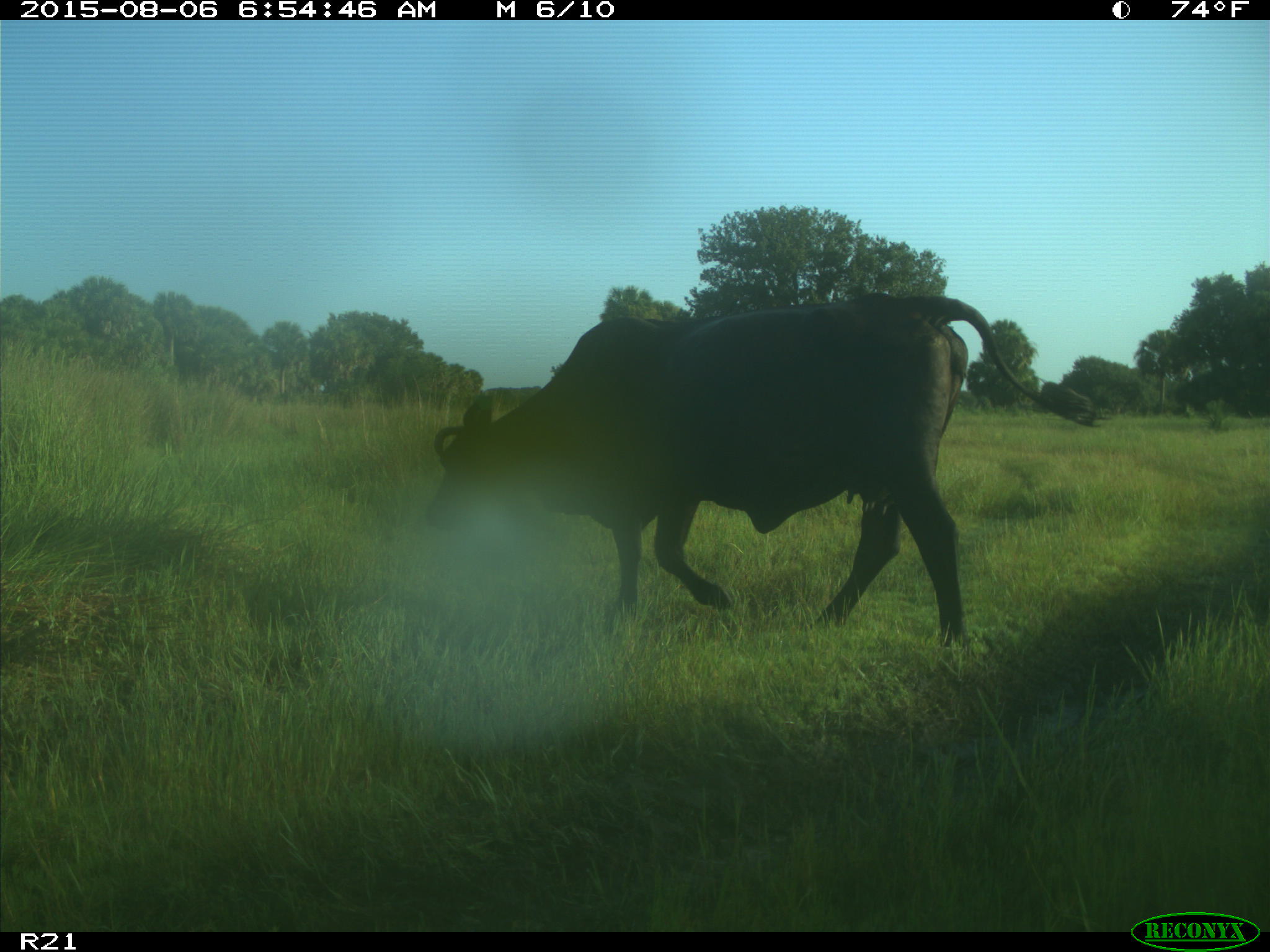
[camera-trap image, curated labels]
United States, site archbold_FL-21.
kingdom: Animalia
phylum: Chordata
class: Mammalia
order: Artiodactyla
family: Bovidae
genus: Bos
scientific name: Bos taurus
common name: domestic cow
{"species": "Bos taurus (domestic cow)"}